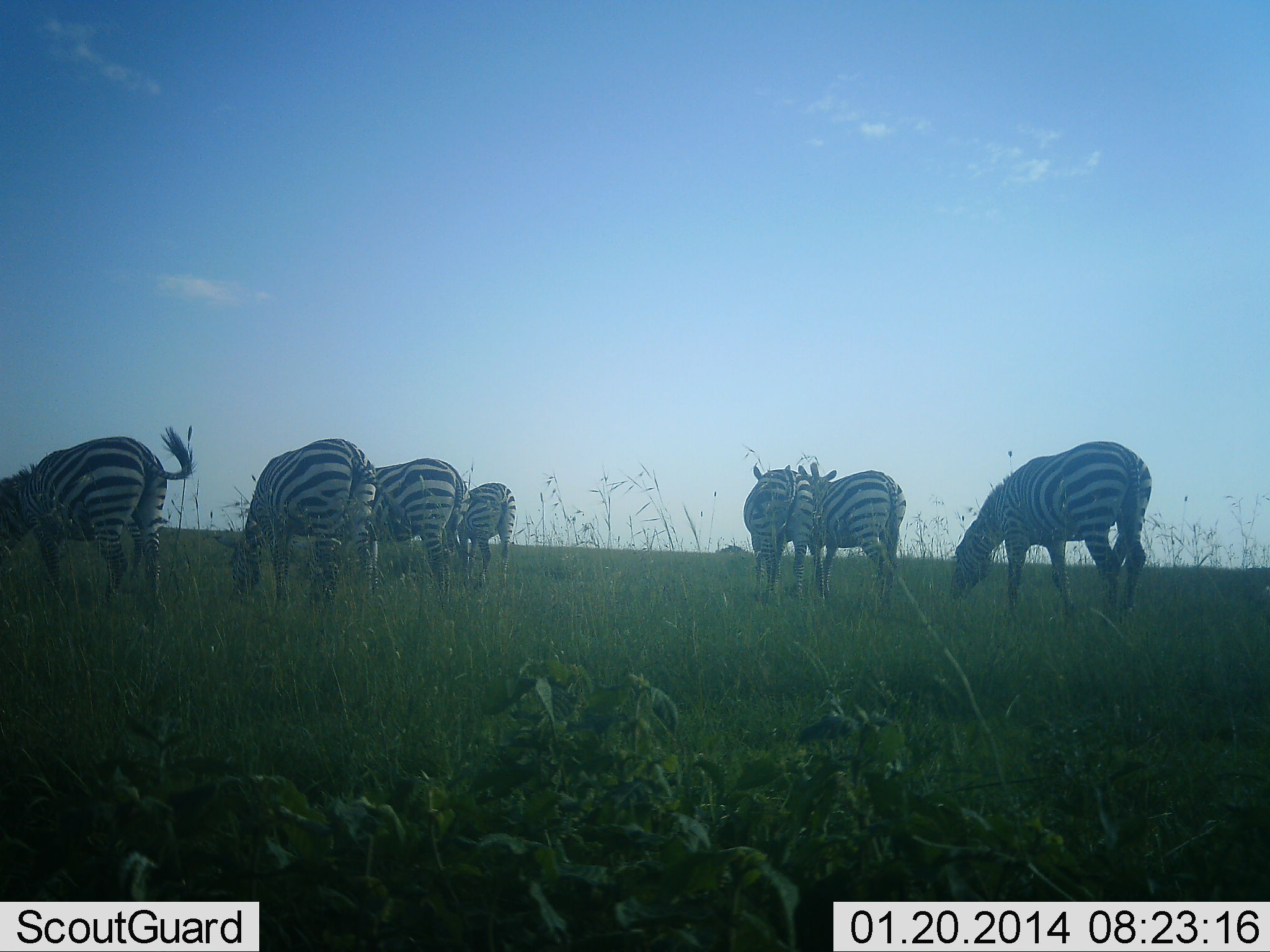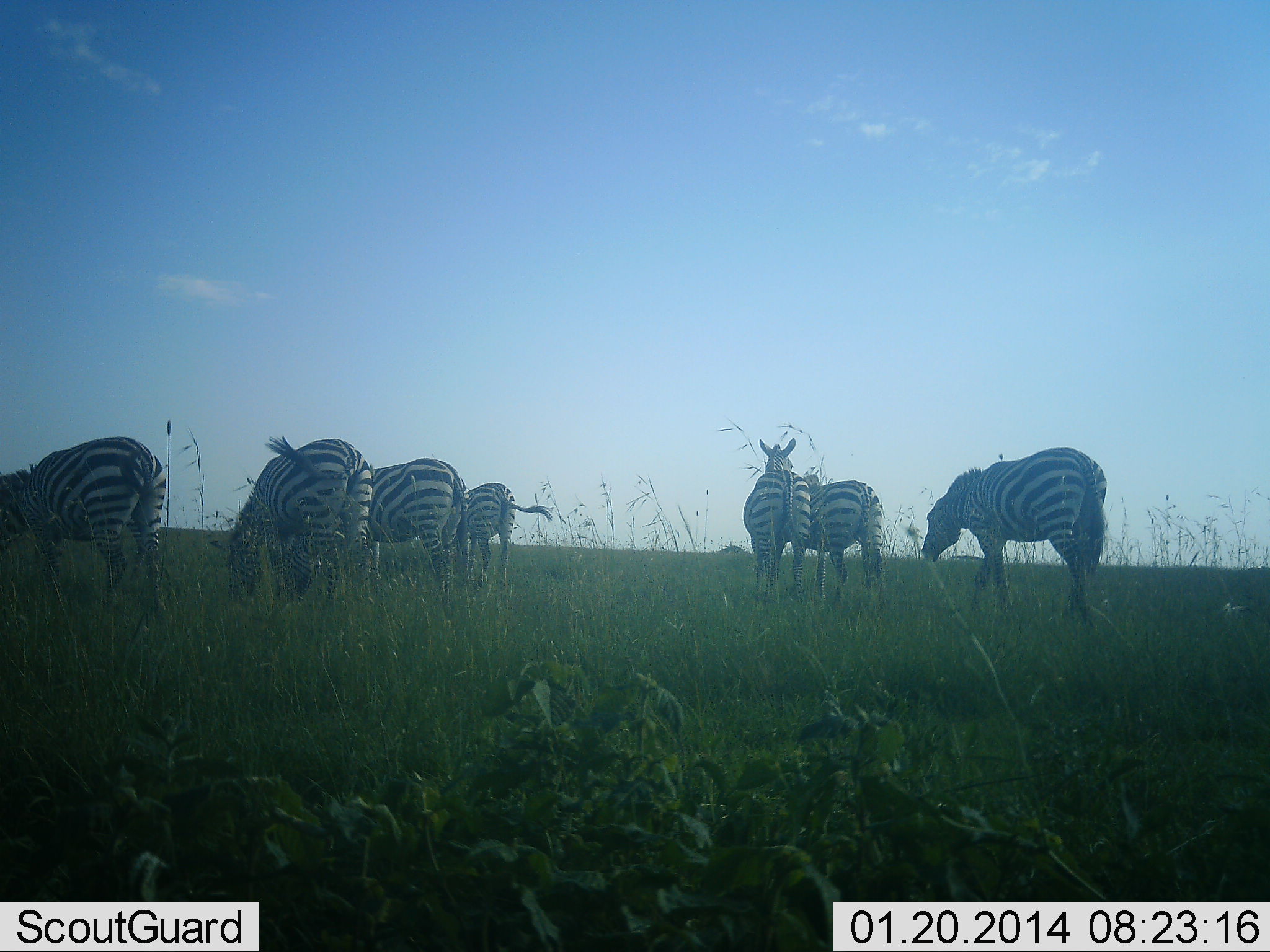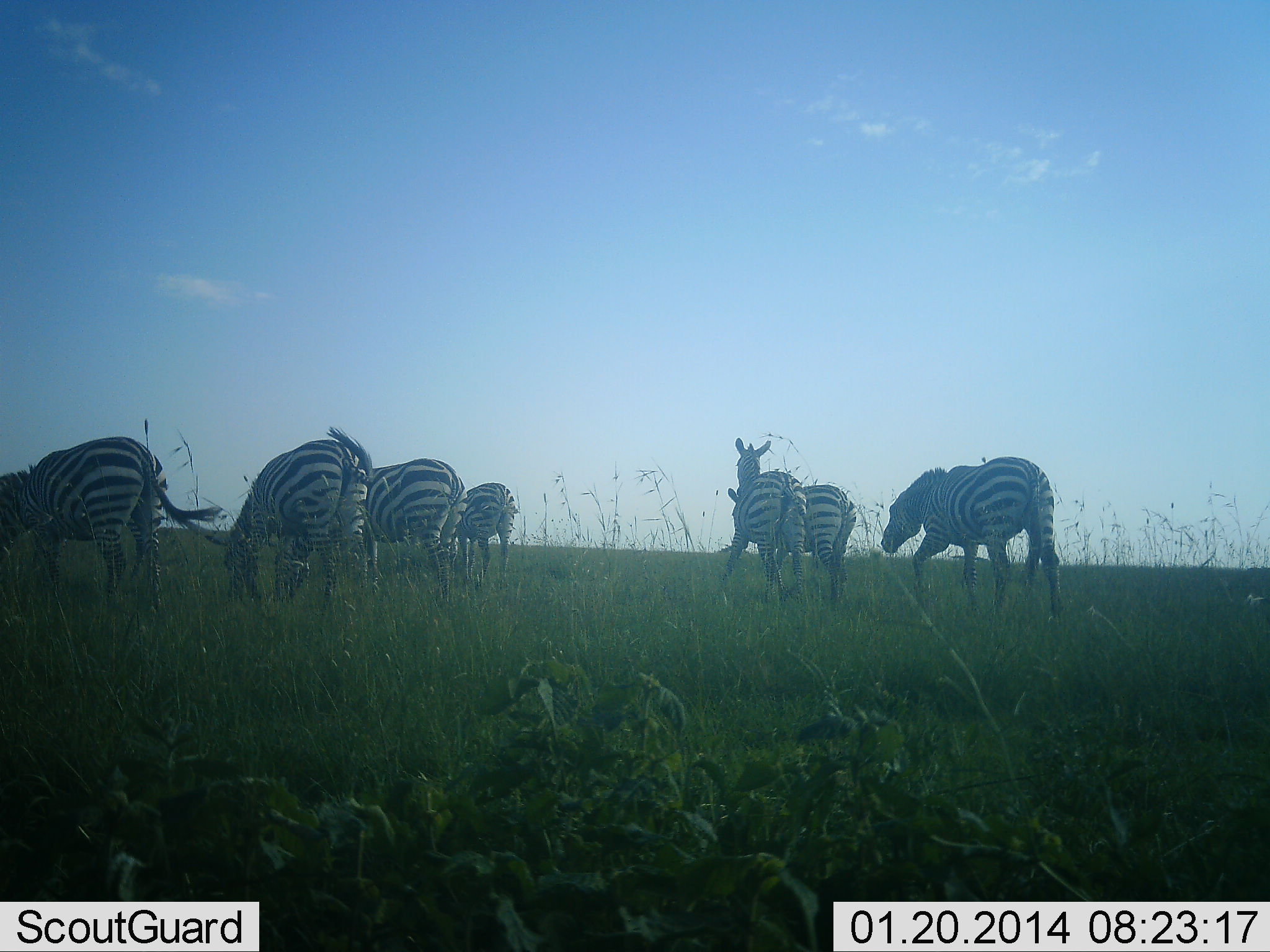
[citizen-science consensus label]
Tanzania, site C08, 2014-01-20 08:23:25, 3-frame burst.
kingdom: Animalia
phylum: Chordata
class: Mammalia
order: Perissodactyla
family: Equidae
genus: Equus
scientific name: Equus quagga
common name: plains zebra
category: zebra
Zebra (plains zebra) (Equus quagga), count 7. Behavior (volunteer vote fractions): standing 60%, resting 0%, moving 20%, interacting 0%. Young present (vote fraction): 0%. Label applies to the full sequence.